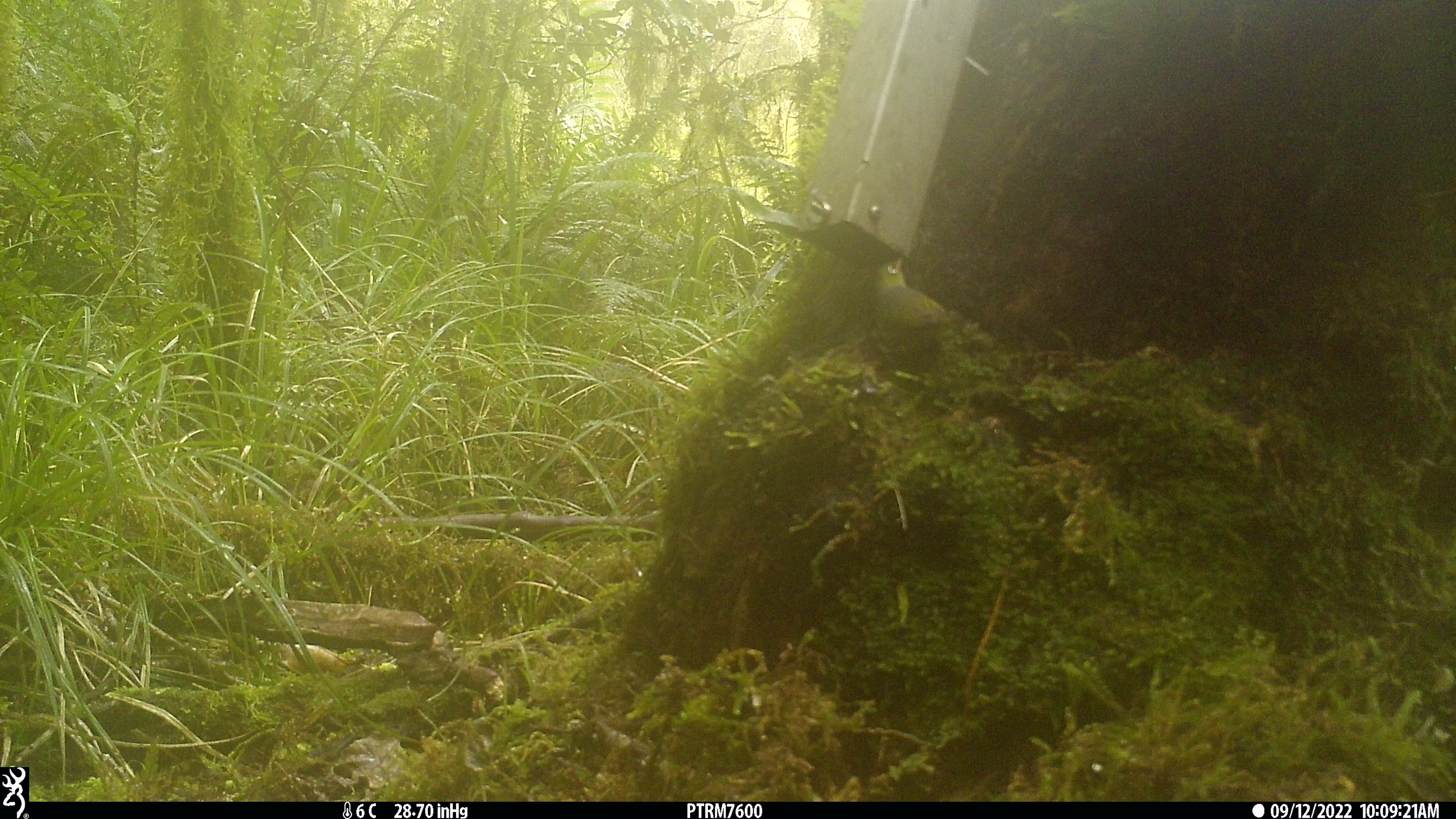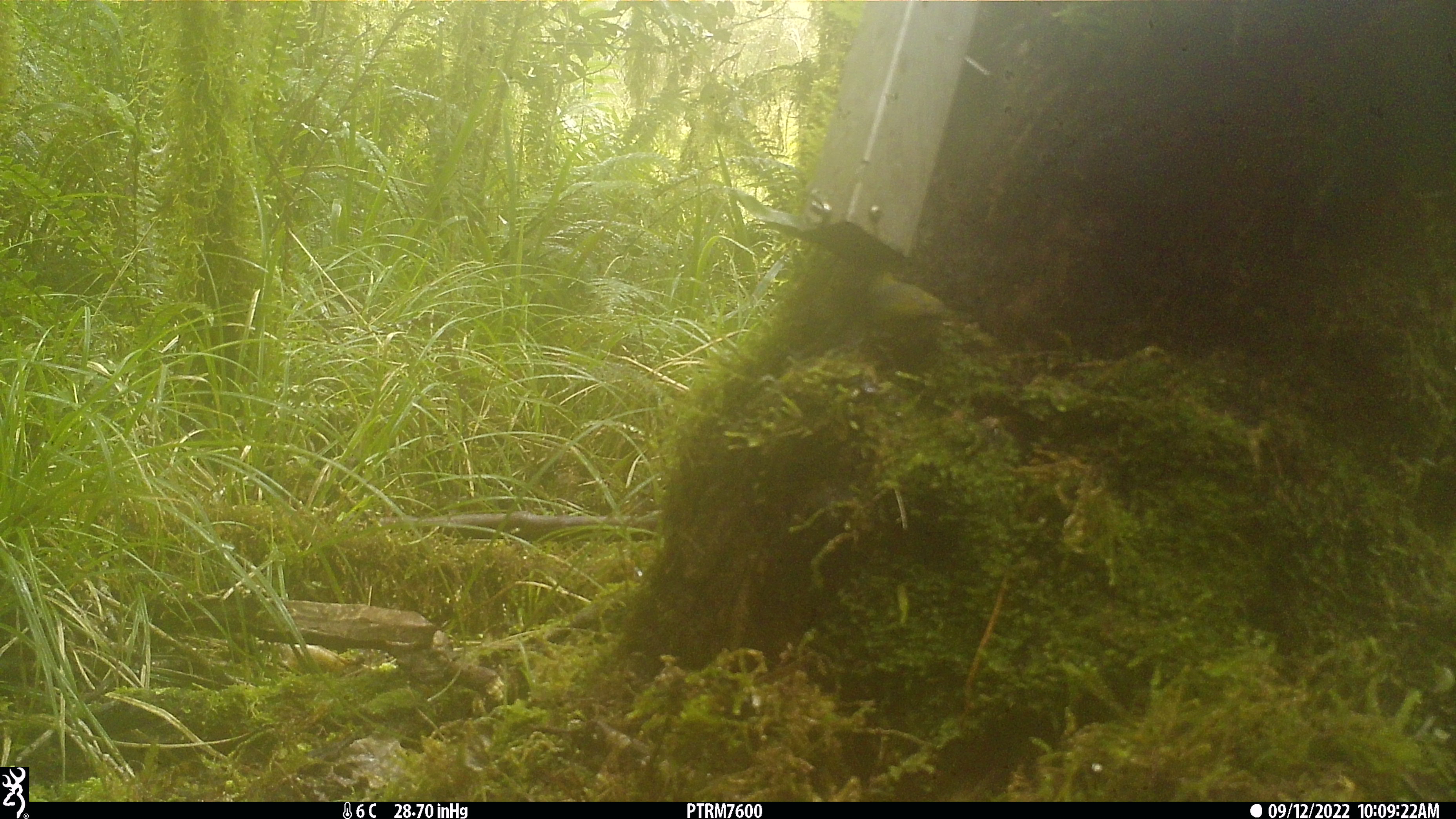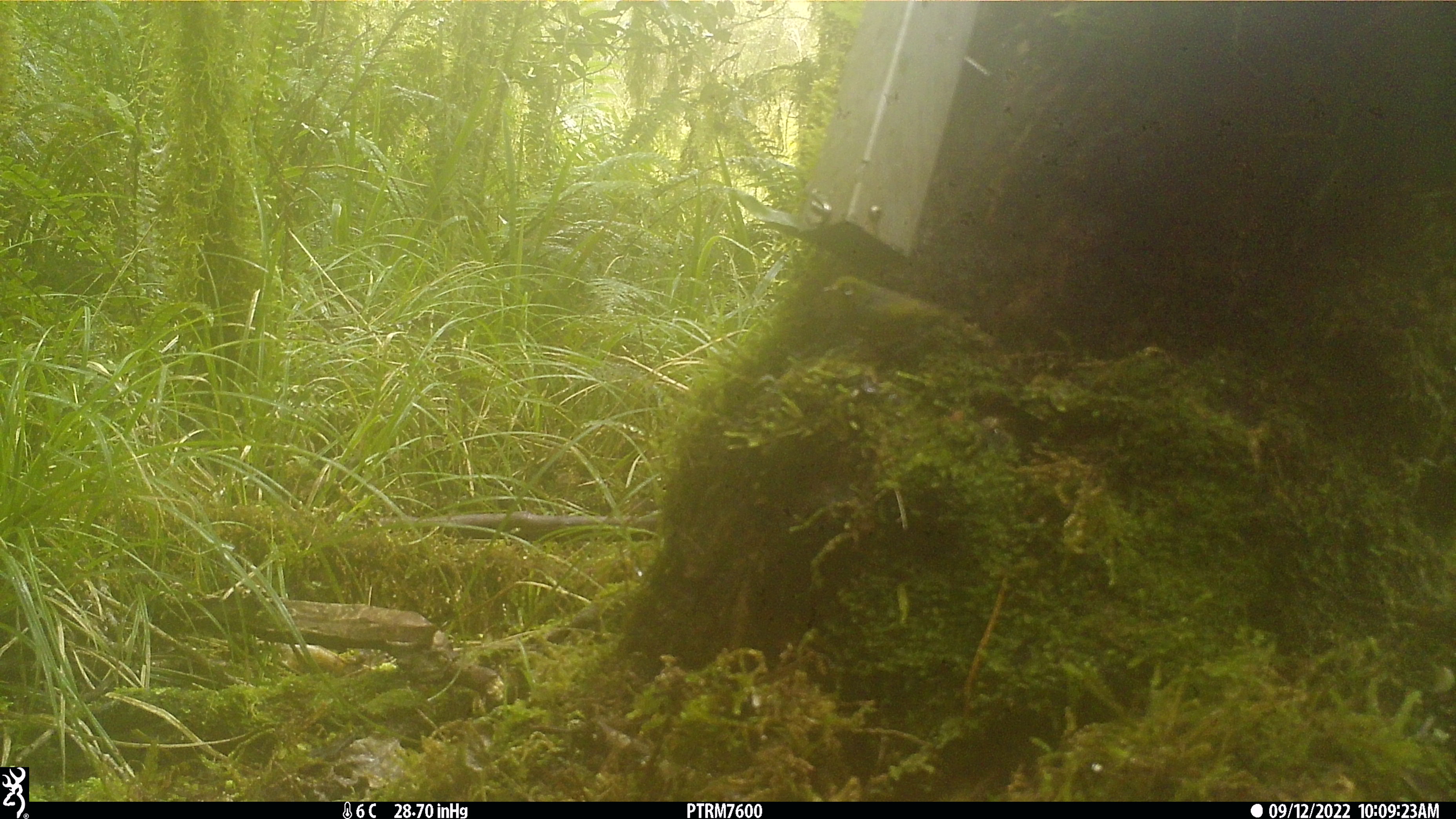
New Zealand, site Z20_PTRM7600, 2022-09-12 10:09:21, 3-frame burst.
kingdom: Animalia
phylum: Chordata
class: Aves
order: Passeriformes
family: Zosteropidae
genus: Zosterops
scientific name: Zosterops lateralis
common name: silvereye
Silvereye (Zosterops lateralis).